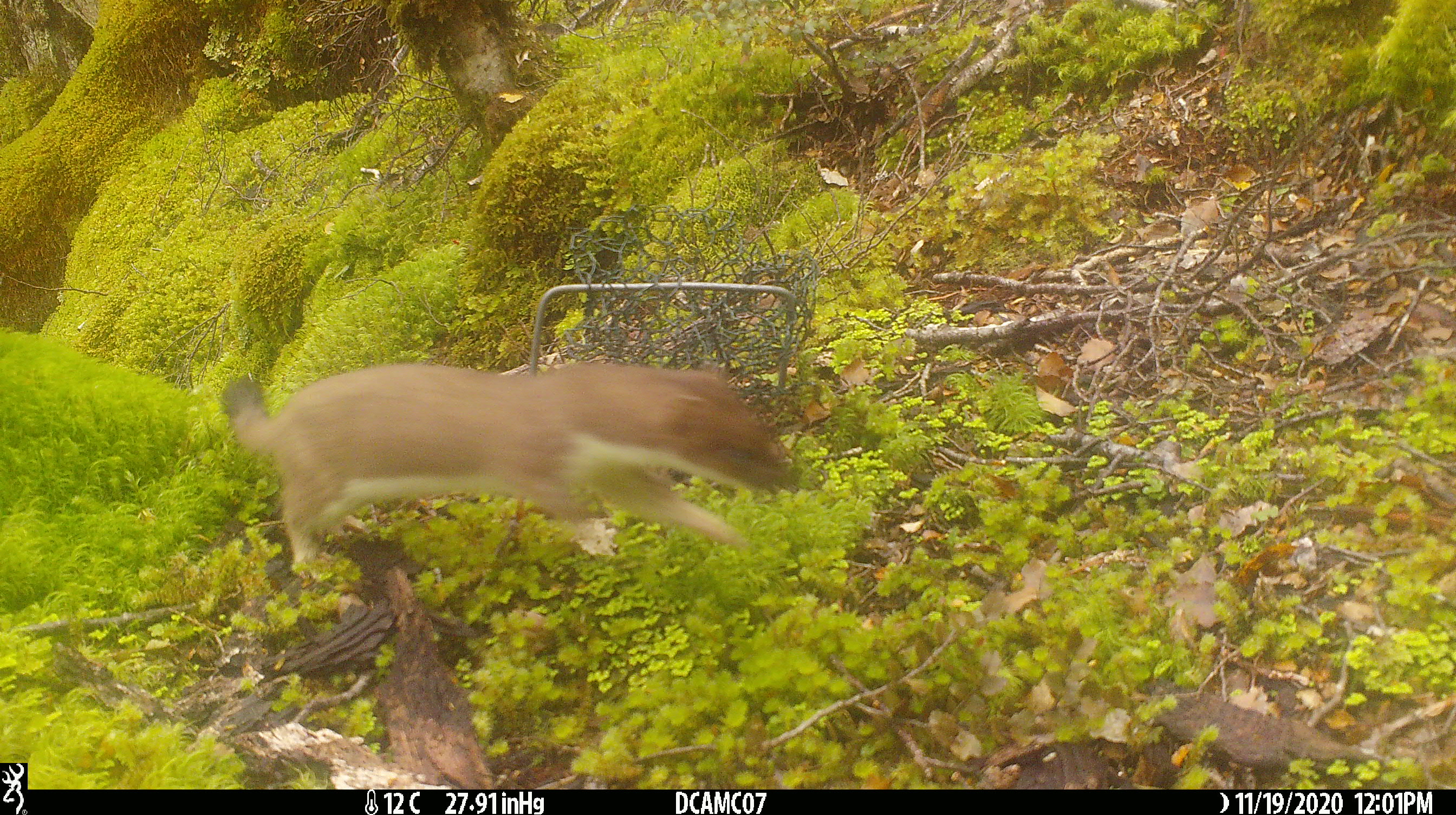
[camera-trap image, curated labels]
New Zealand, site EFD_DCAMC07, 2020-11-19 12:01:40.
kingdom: Animalia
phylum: Chordata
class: Mammalia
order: Carnivora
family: Mustelidae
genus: Mustela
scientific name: Mustela erminea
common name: stoat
Stoat (Mustela erminea).